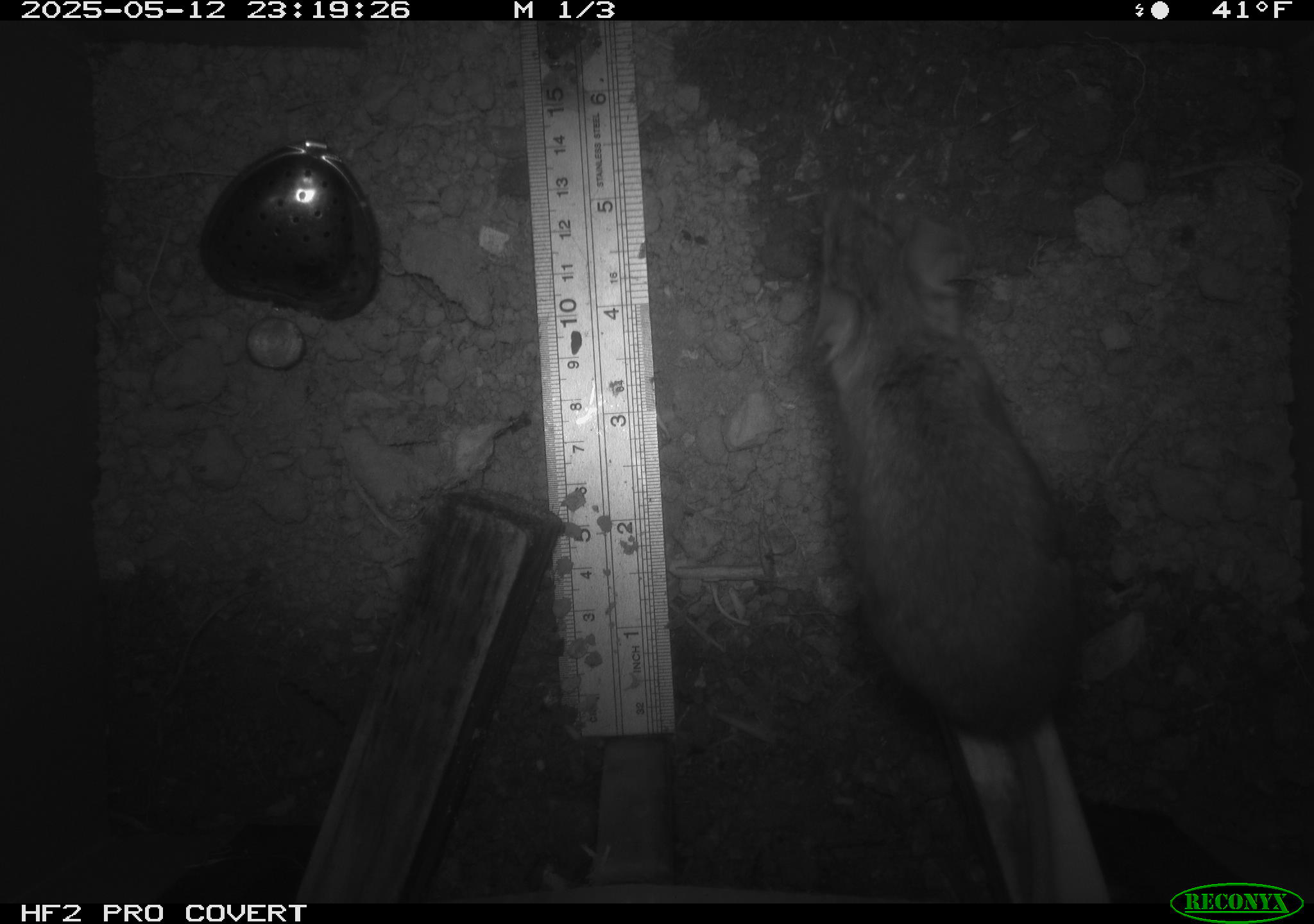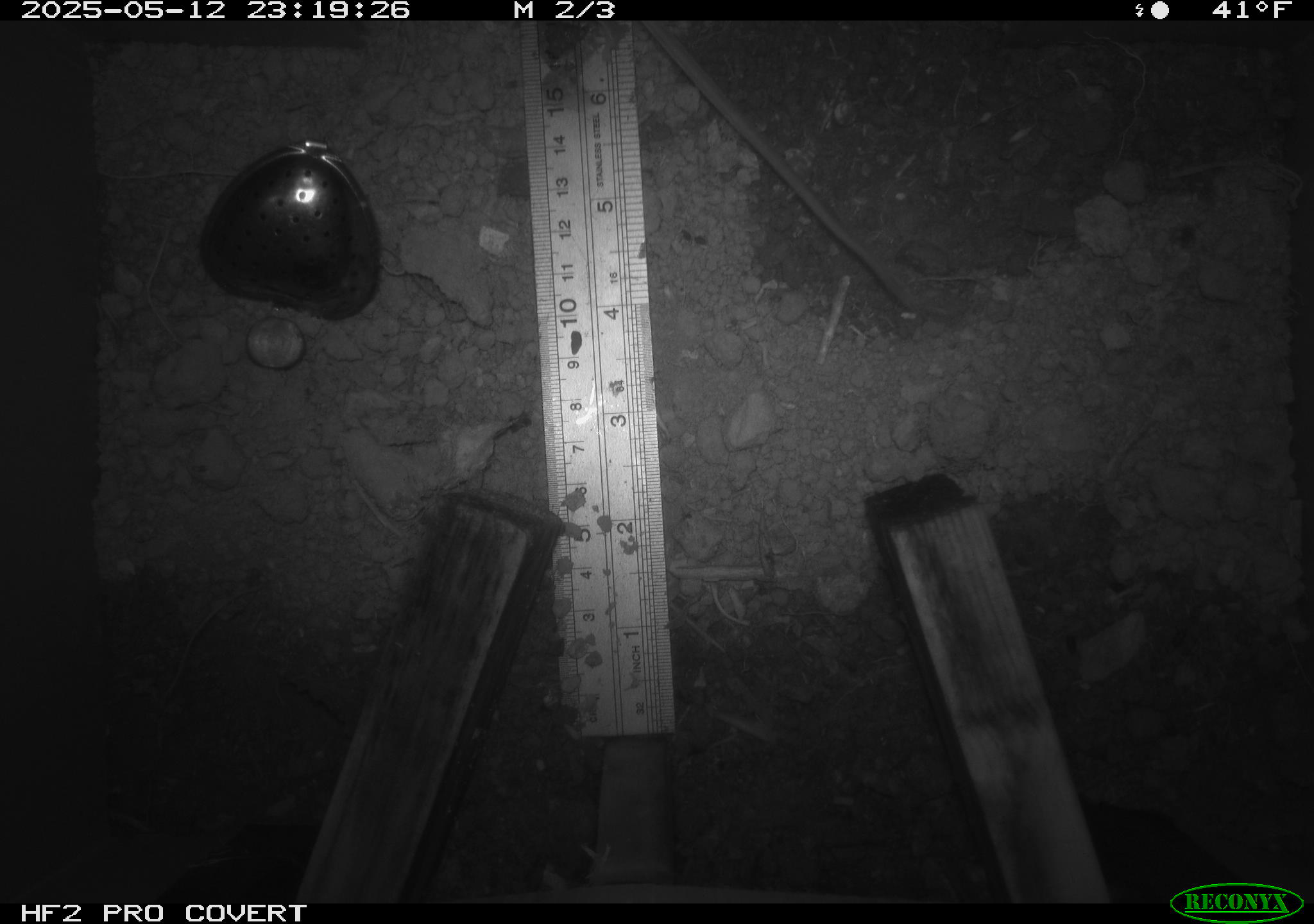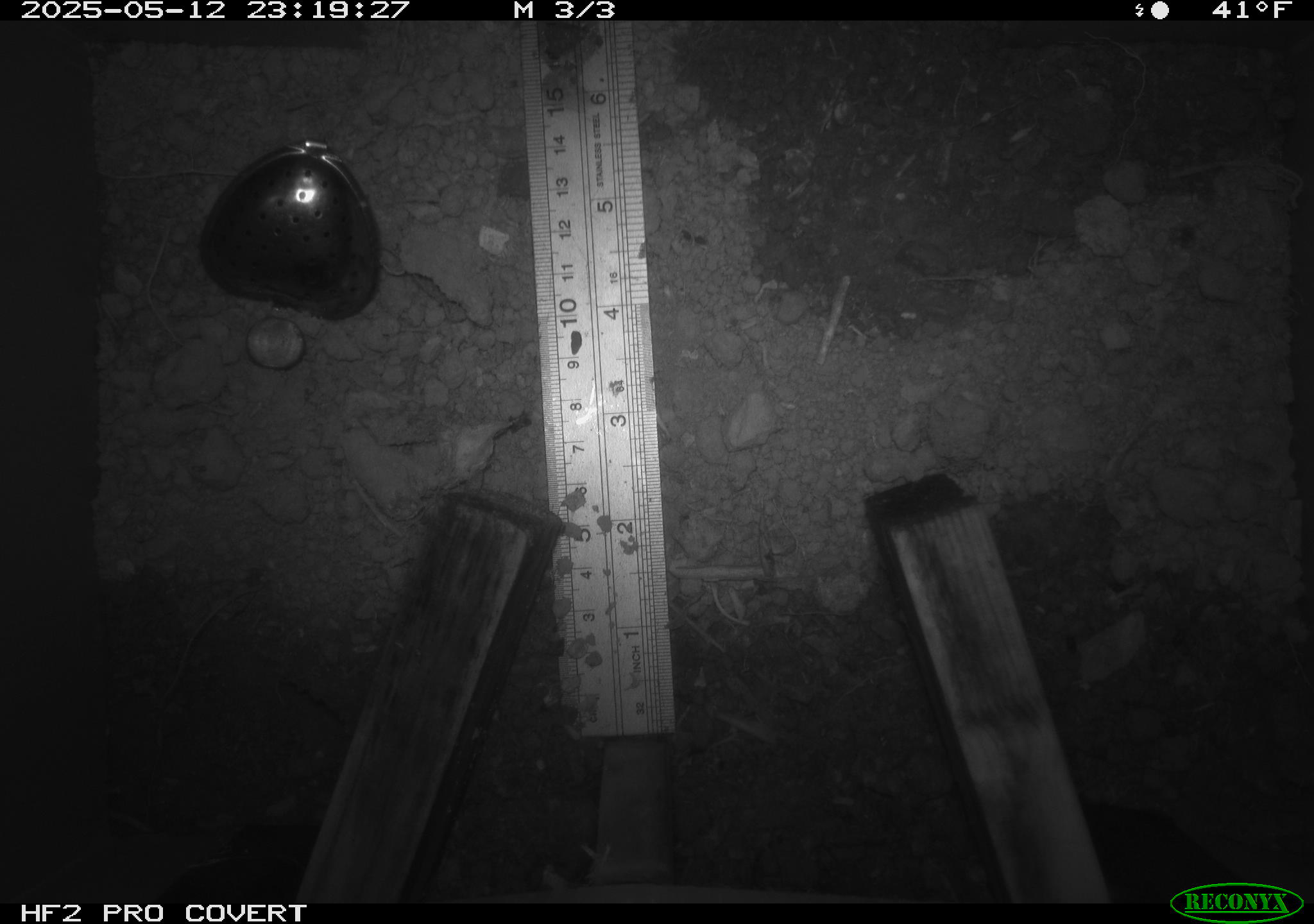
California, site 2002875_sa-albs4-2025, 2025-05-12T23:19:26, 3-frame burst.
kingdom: Animalia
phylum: Chordata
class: Mammalia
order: Rodentia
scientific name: Rodentia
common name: mouse species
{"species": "mouse species (Rodentia)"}